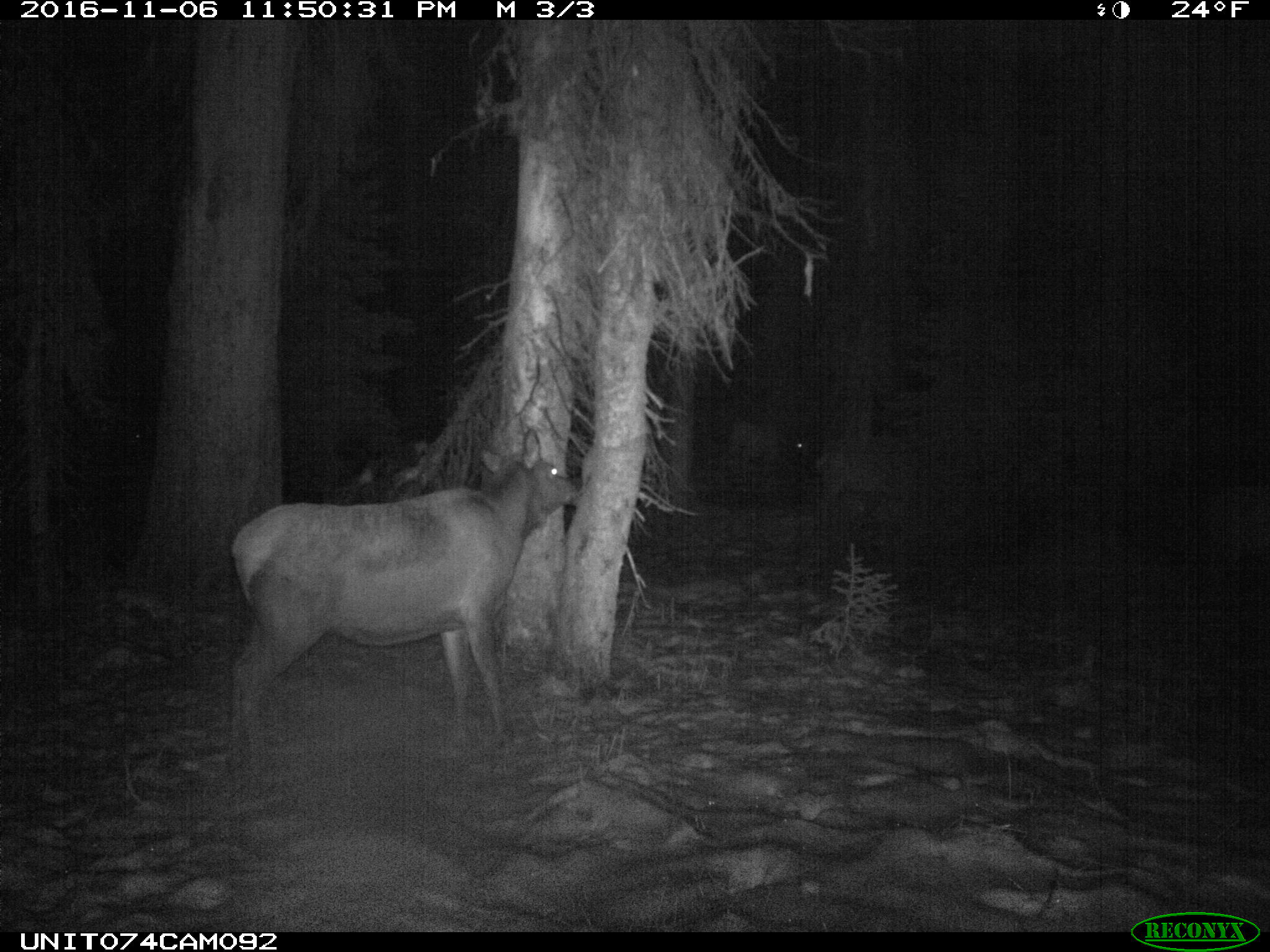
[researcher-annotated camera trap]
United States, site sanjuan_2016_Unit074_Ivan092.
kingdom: Animalia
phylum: Chordata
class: Mammalia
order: Artiodactyla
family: Cervidae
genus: Cervus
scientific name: Cervus elaphus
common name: red deer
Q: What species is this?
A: Cervus elaphus (red deer).